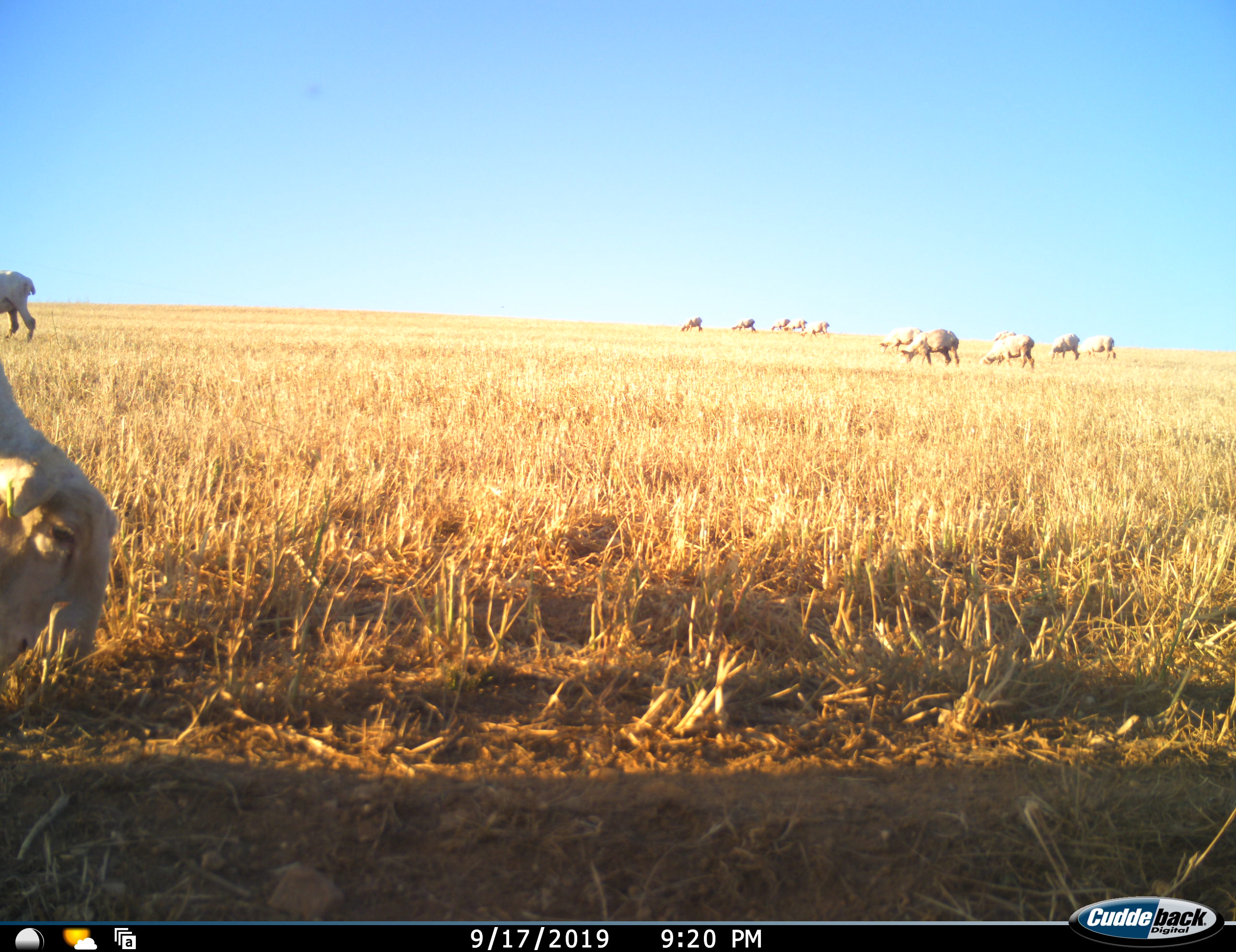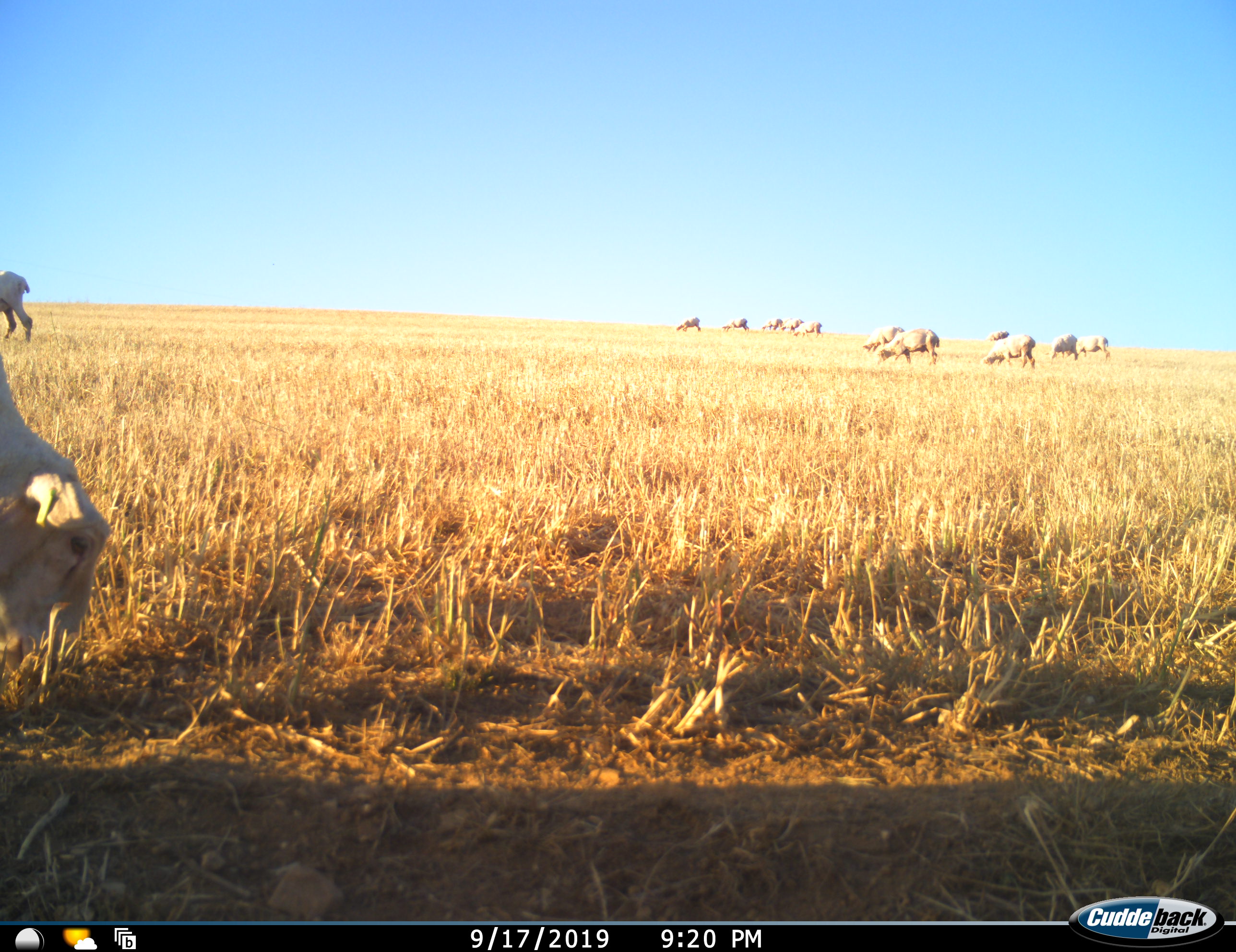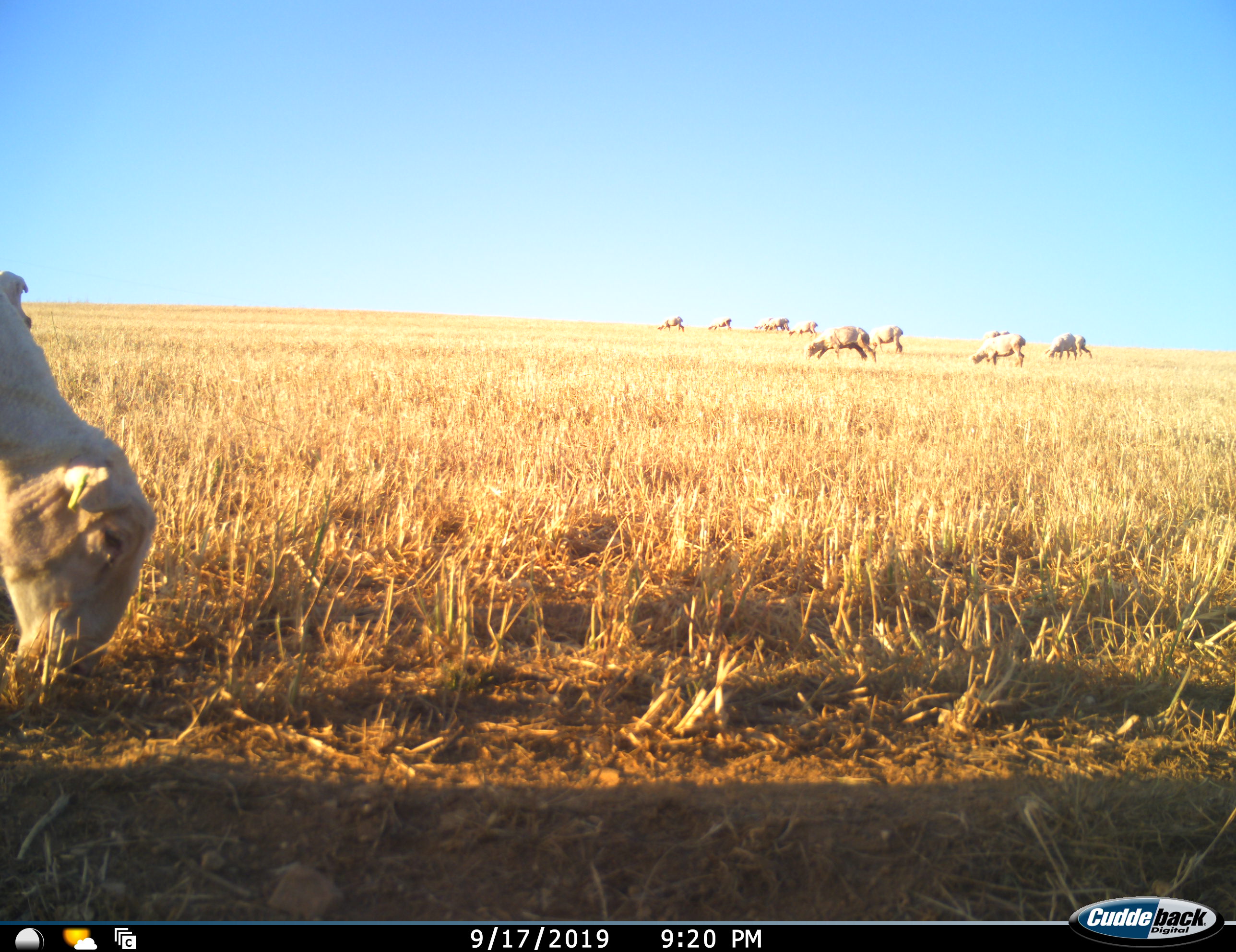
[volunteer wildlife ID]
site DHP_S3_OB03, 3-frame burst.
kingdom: Animalia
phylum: Chordata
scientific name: Vertebrata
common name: domestic animal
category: domesticanimal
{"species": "domesticanimal (domestic animal) (Vertebrata)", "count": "11-50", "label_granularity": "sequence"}